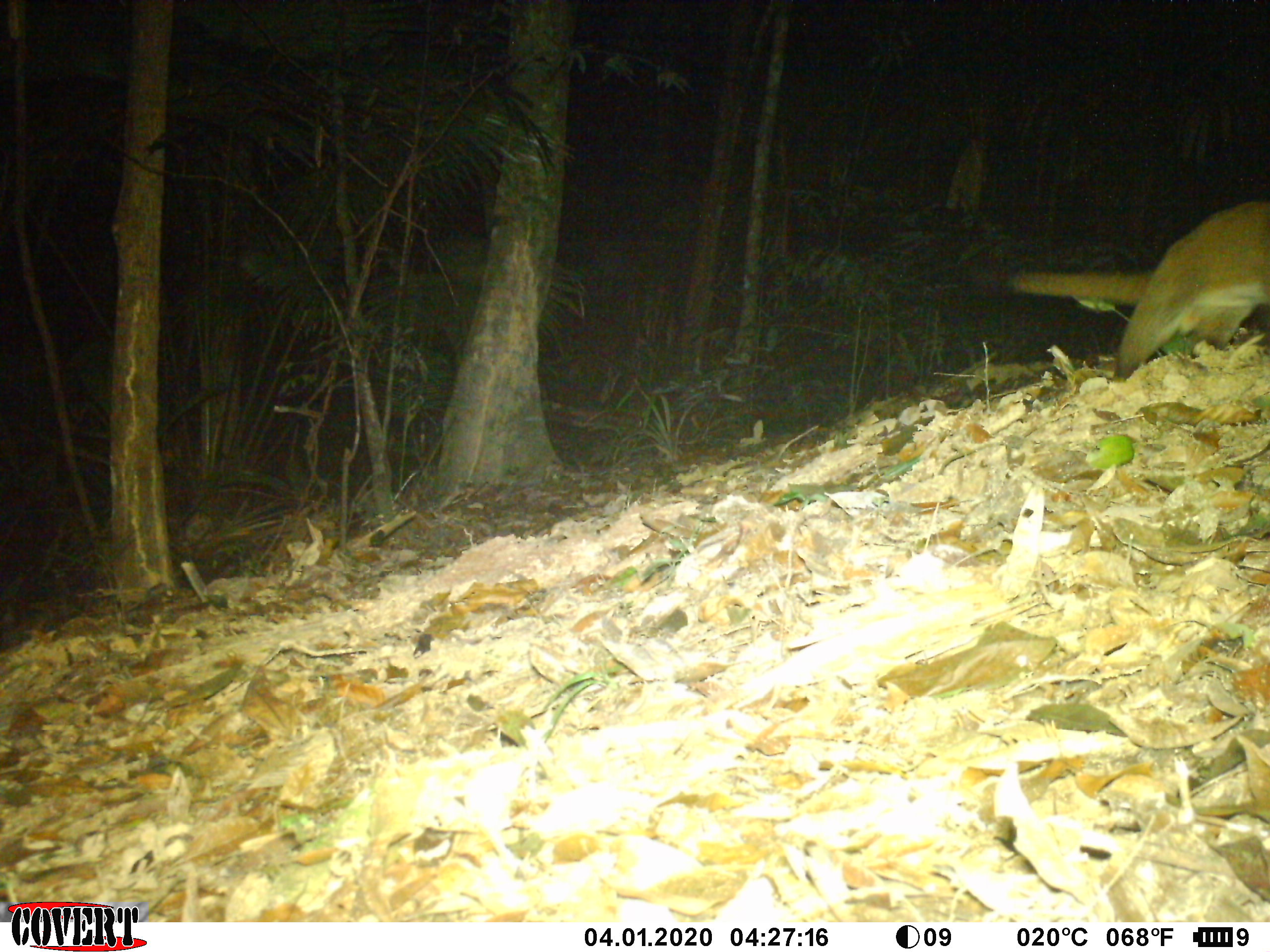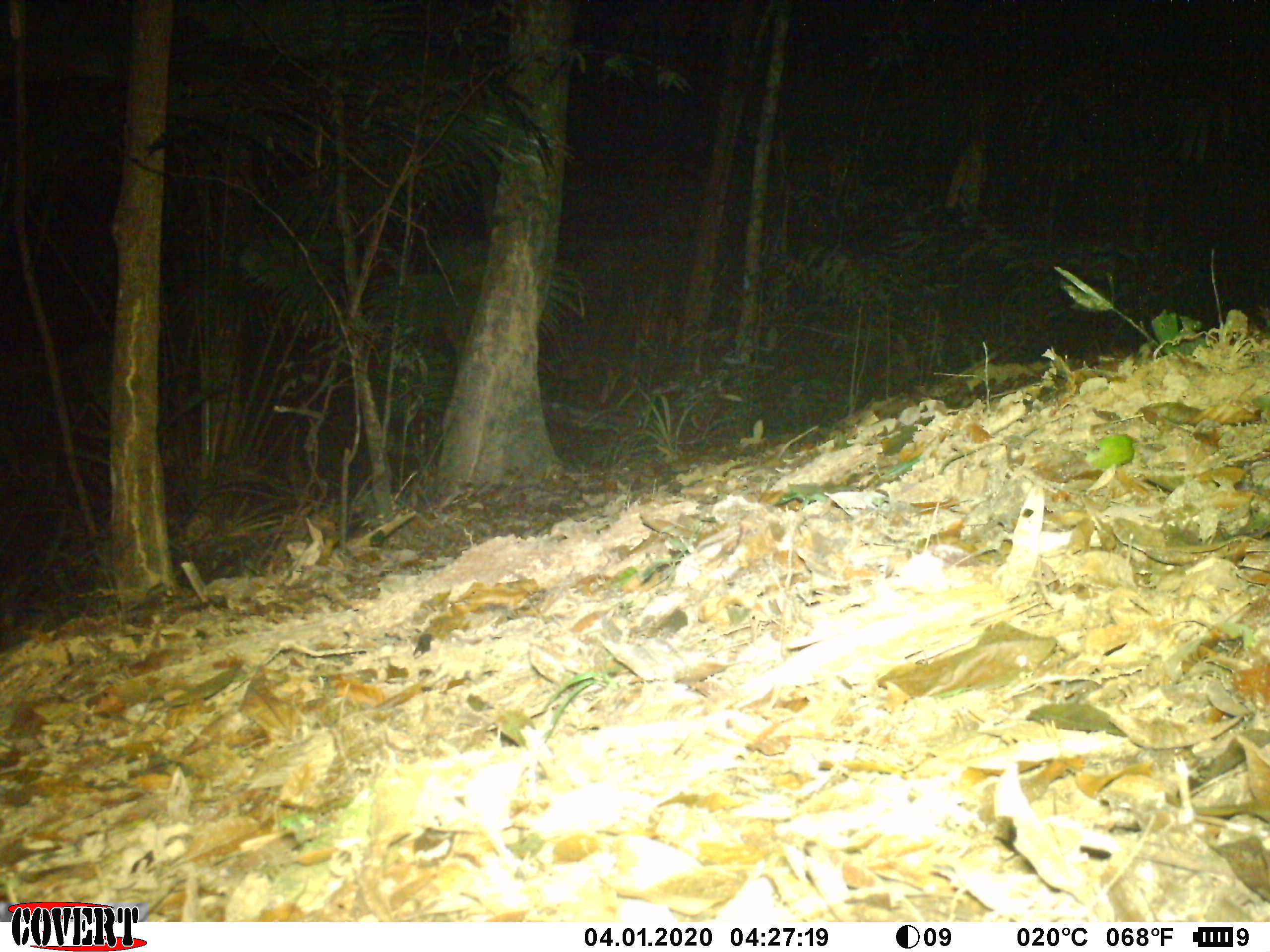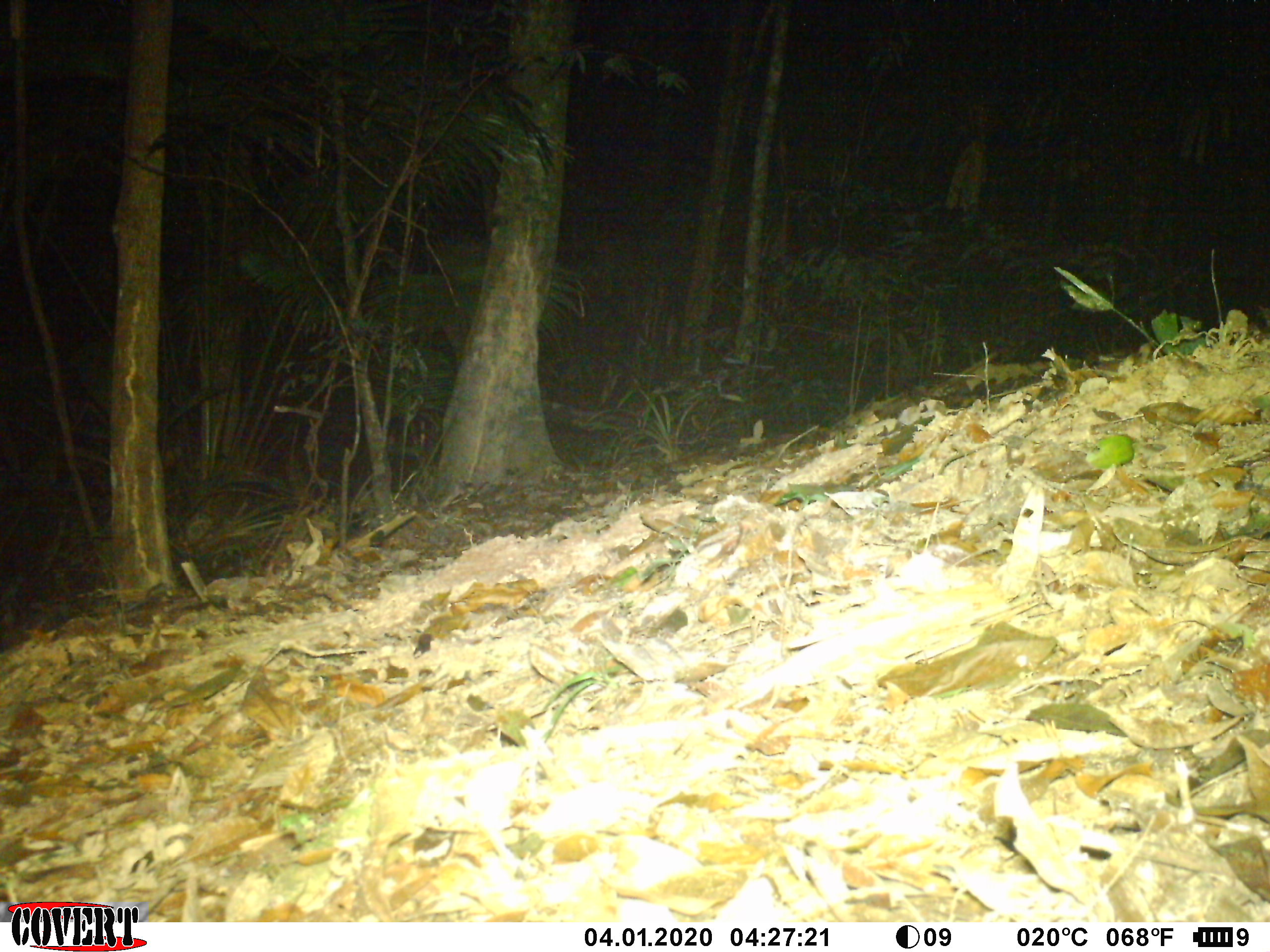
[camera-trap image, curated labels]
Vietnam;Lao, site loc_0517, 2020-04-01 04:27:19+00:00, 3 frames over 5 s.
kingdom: Animalia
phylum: Chordata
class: Mammalia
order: Carnivora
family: Viverridae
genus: Paguma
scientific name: Paguma larvata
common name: masked palm civet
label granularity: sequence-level